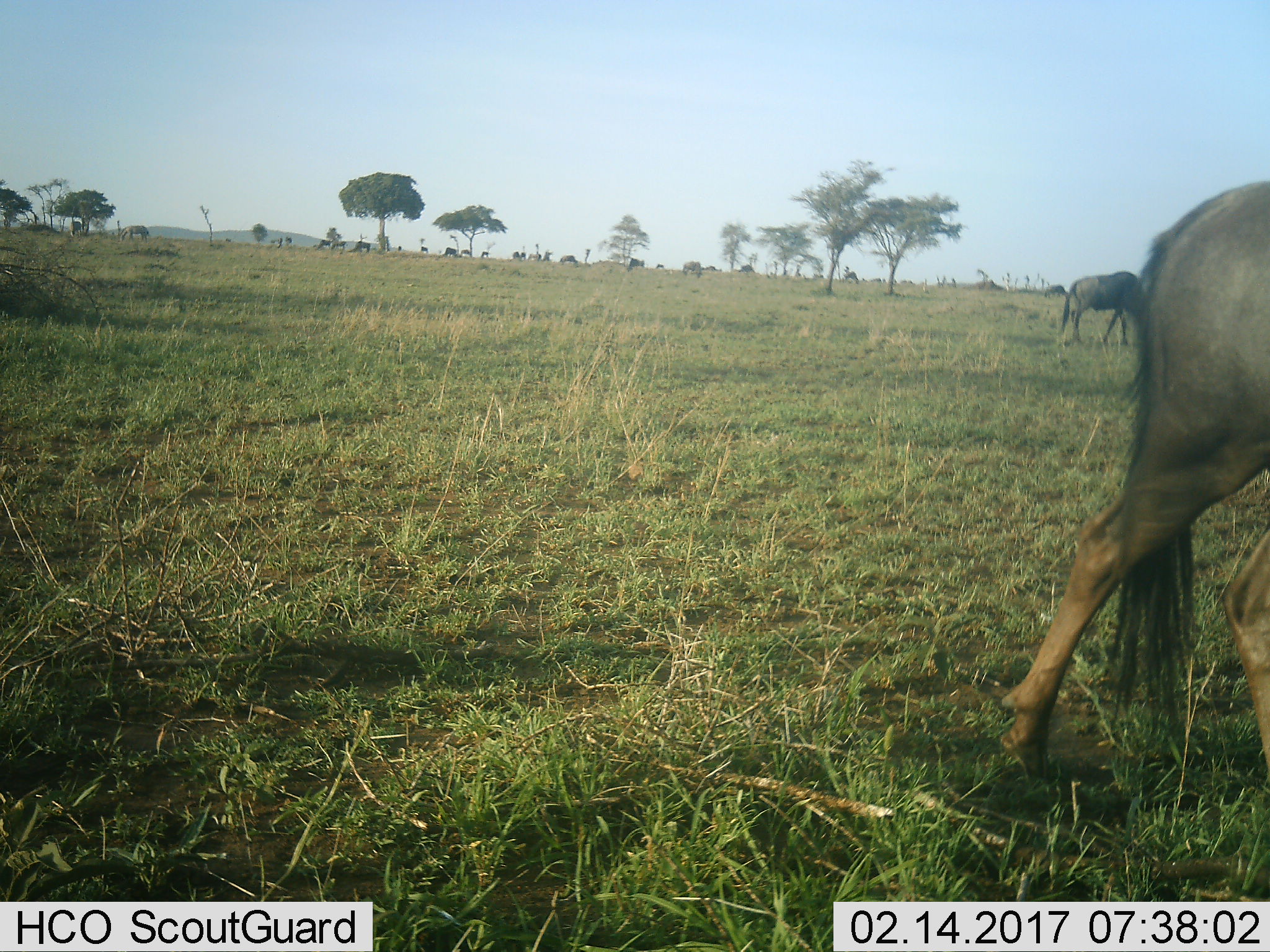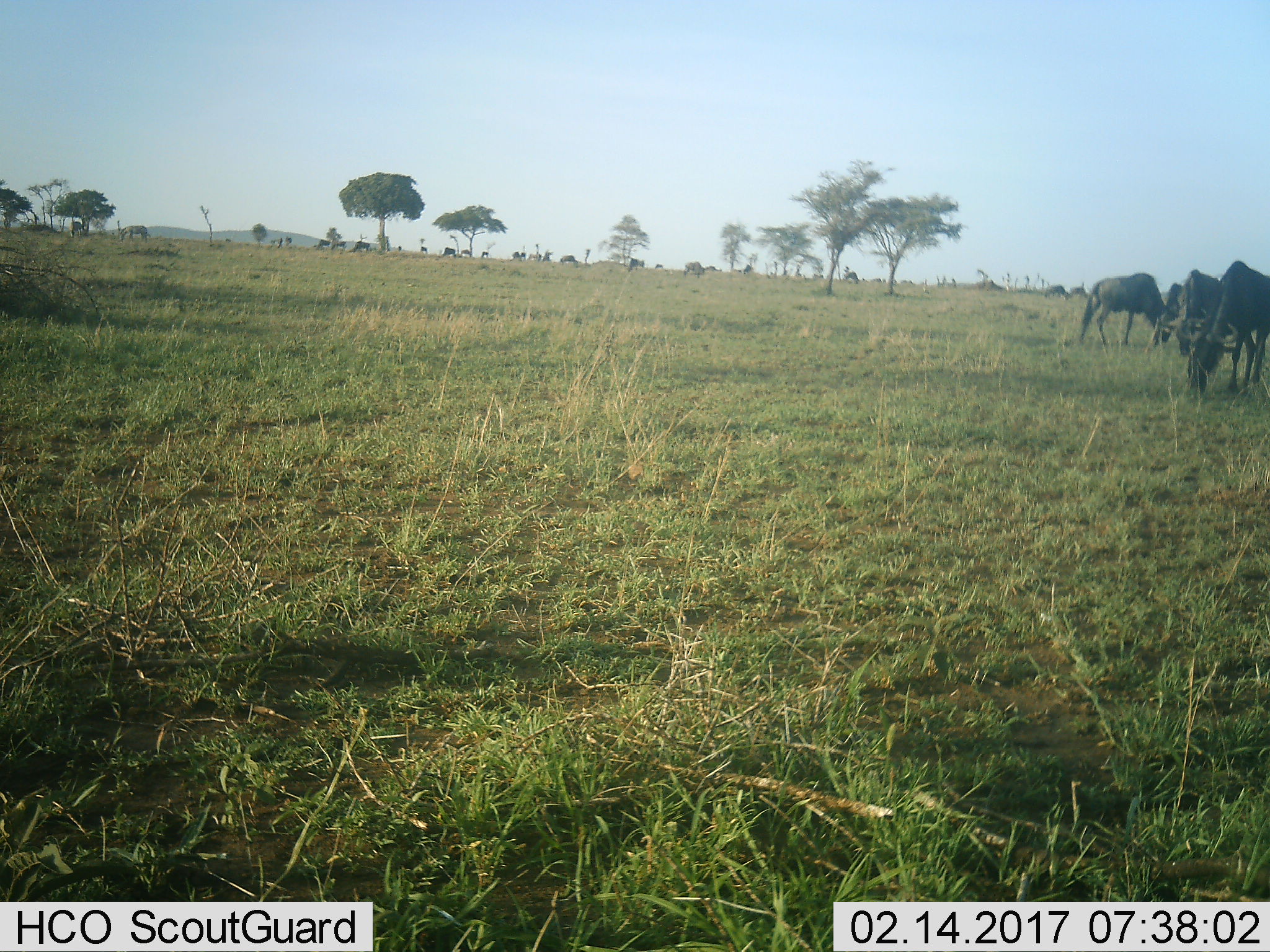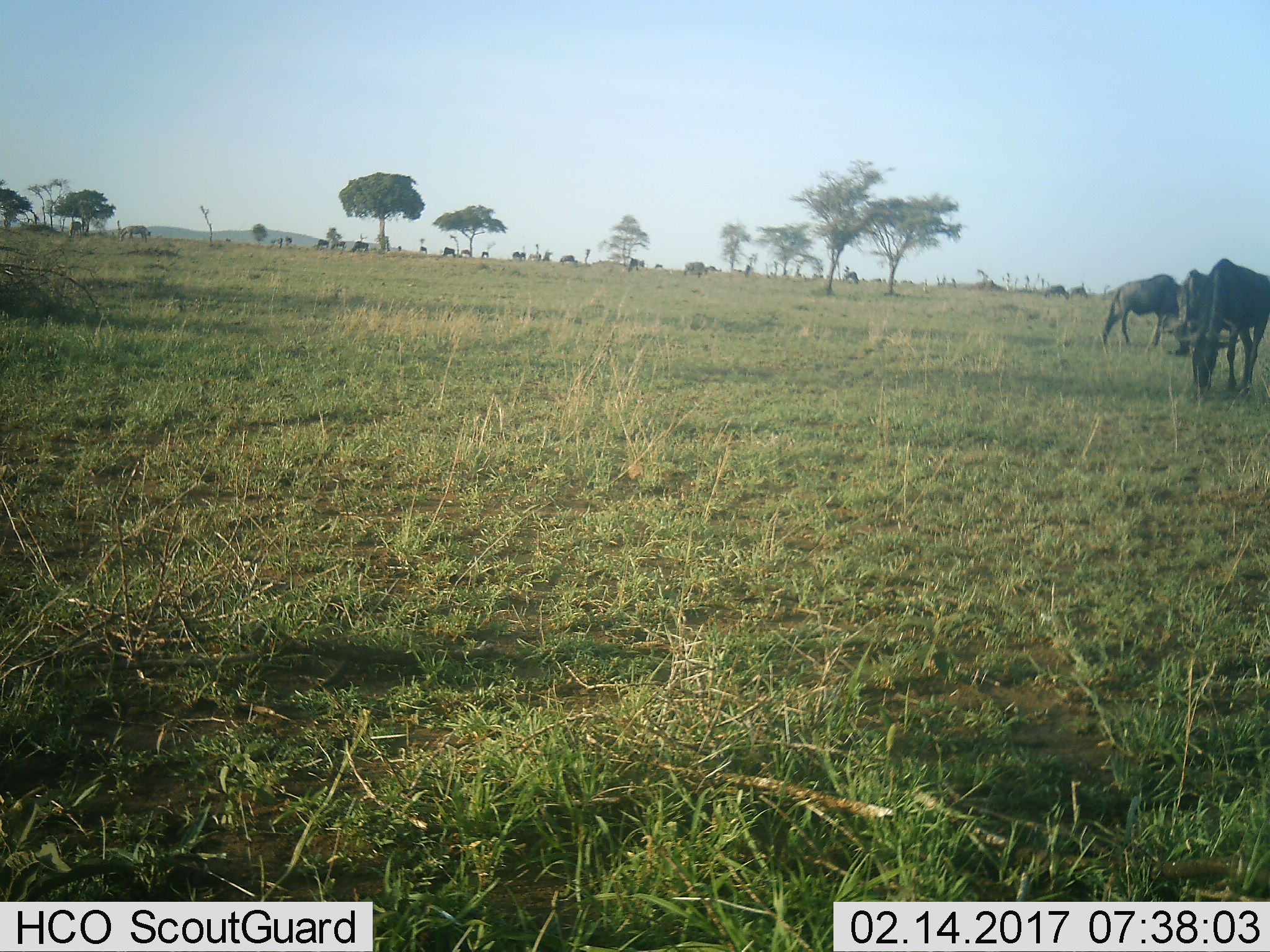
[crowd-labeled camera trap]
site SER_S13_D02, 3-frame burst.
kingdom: Animalia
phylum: Chordata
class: Mammalia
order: Artiodactyla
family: Bovidae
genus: Connochaetes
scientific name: Connochaetes taurinus taurinus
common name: blue wildebeest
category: wildebeestblue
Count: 11-50.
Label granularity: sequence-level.